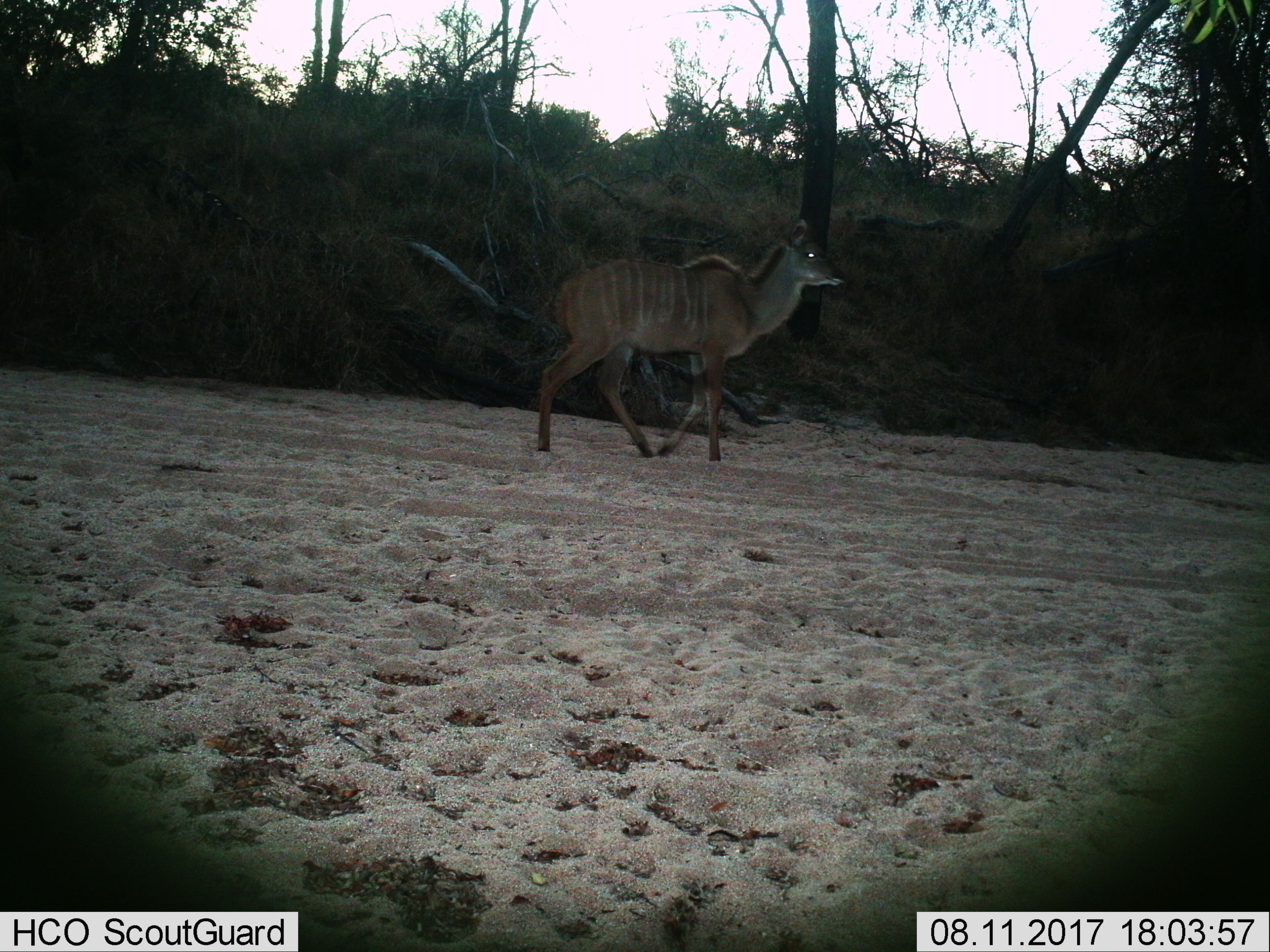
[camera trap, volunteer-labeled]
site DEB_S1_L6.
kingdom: Animalia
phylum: Chordata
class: Mammalia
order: Artiodactyla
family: Bovidae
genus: Tragelaphus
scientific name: Tragelaphus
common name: kudu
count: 1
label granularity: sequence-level